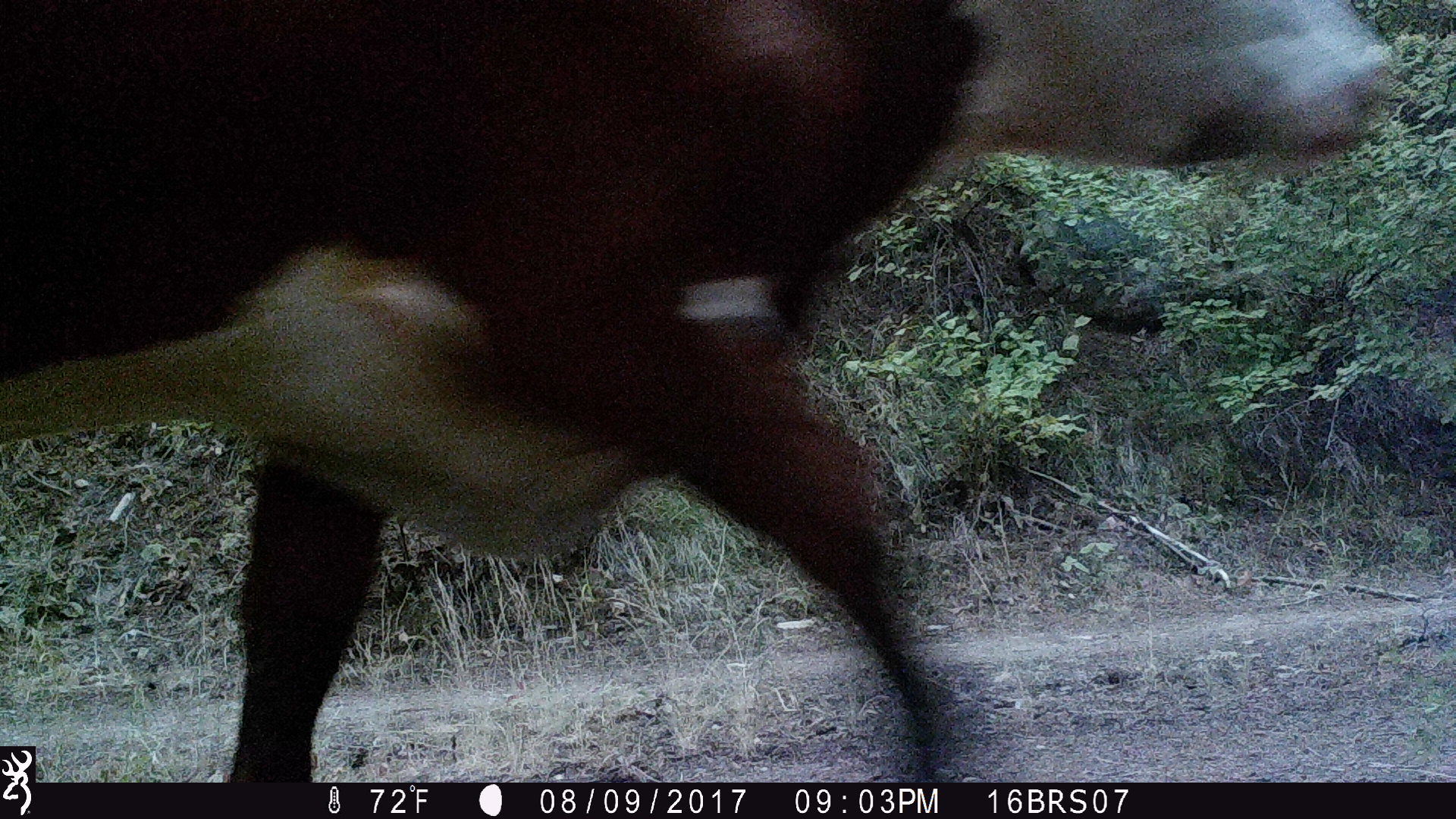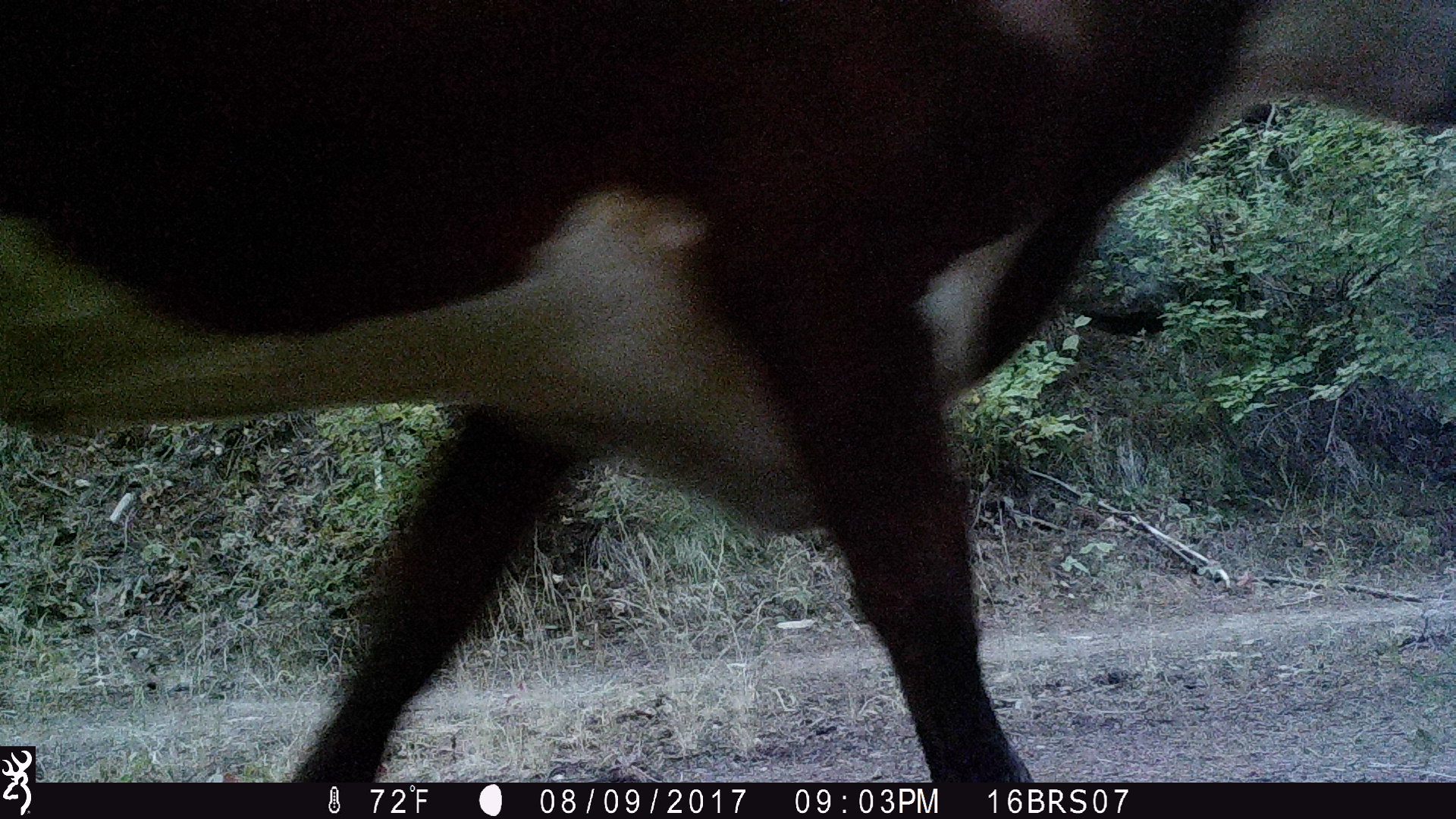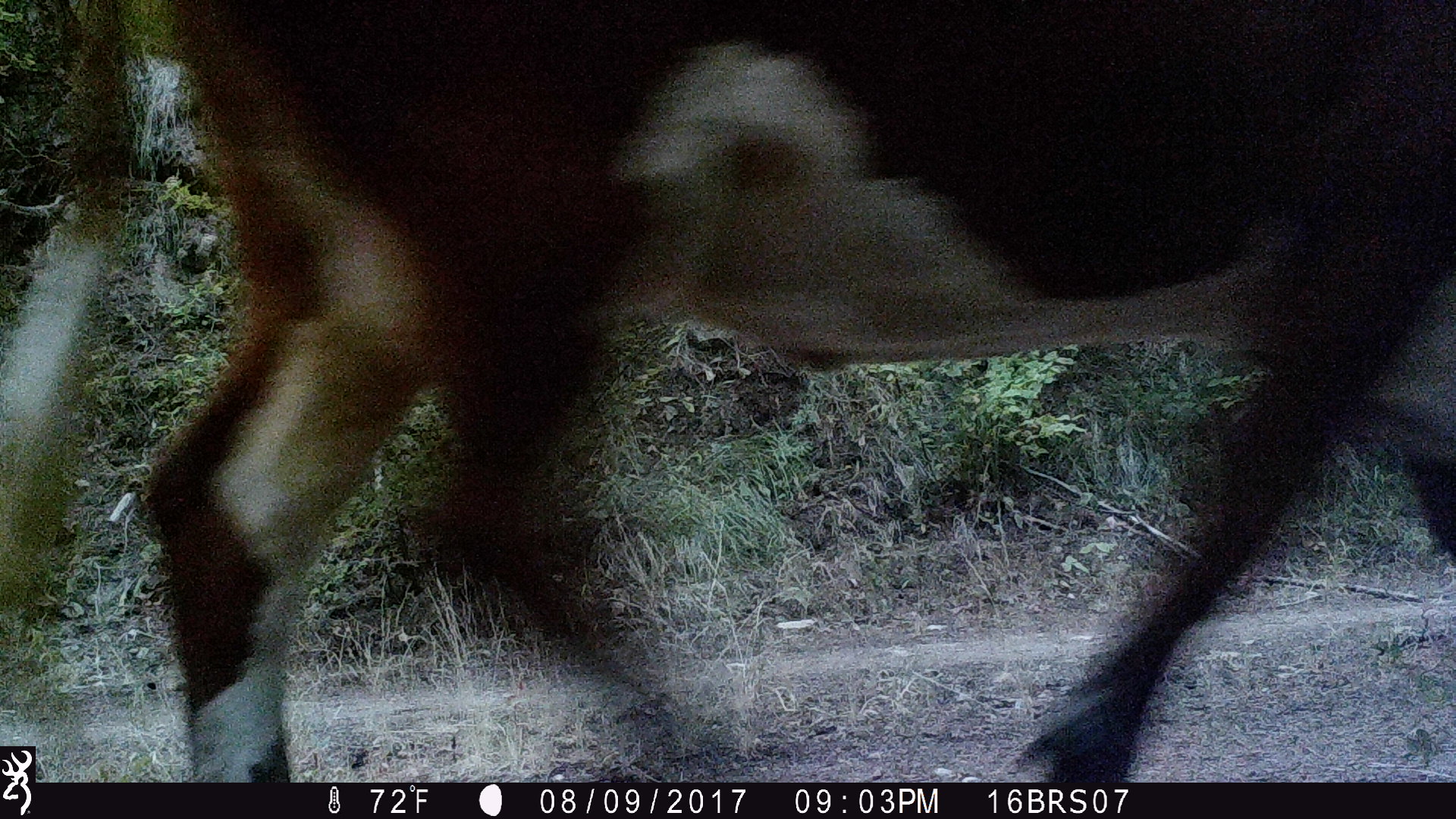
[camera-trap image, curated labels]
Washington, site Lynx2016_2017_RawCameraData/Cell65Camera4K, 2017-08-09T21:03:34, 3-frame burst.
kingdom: Animalia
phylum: Chordata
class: Mammalia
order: Artiodactyla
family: Bovidae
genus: Bos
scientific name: Bos taurus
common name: domestic cattle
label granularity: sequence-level